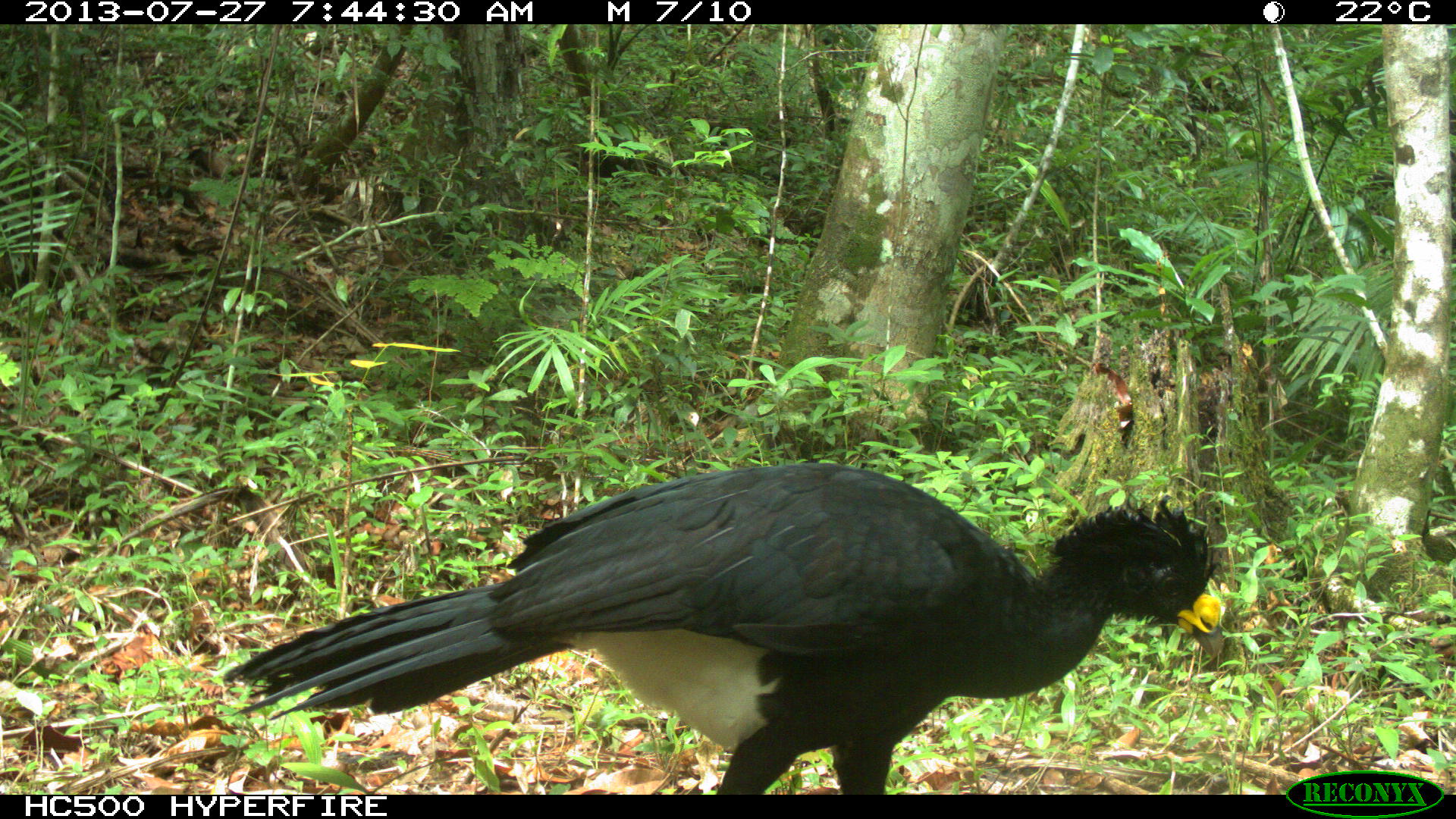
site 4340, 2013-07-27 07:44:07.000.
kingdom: Animalia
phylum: Chordata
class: Aves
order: Galliformes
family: Cracidae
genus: Crax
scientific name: Crax rubra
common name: great curassow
Crax rubra (great curassow), count 2, sex male.